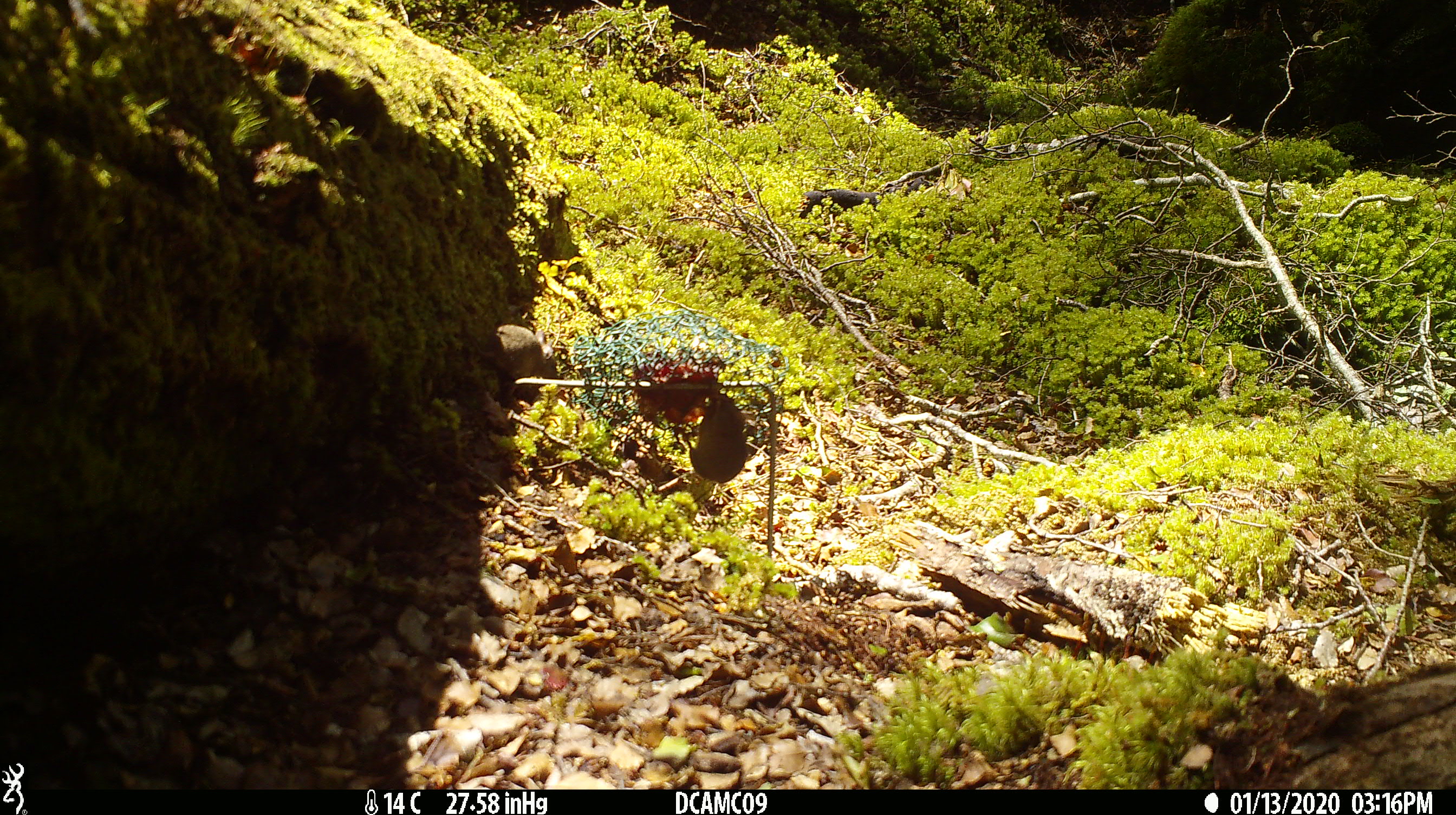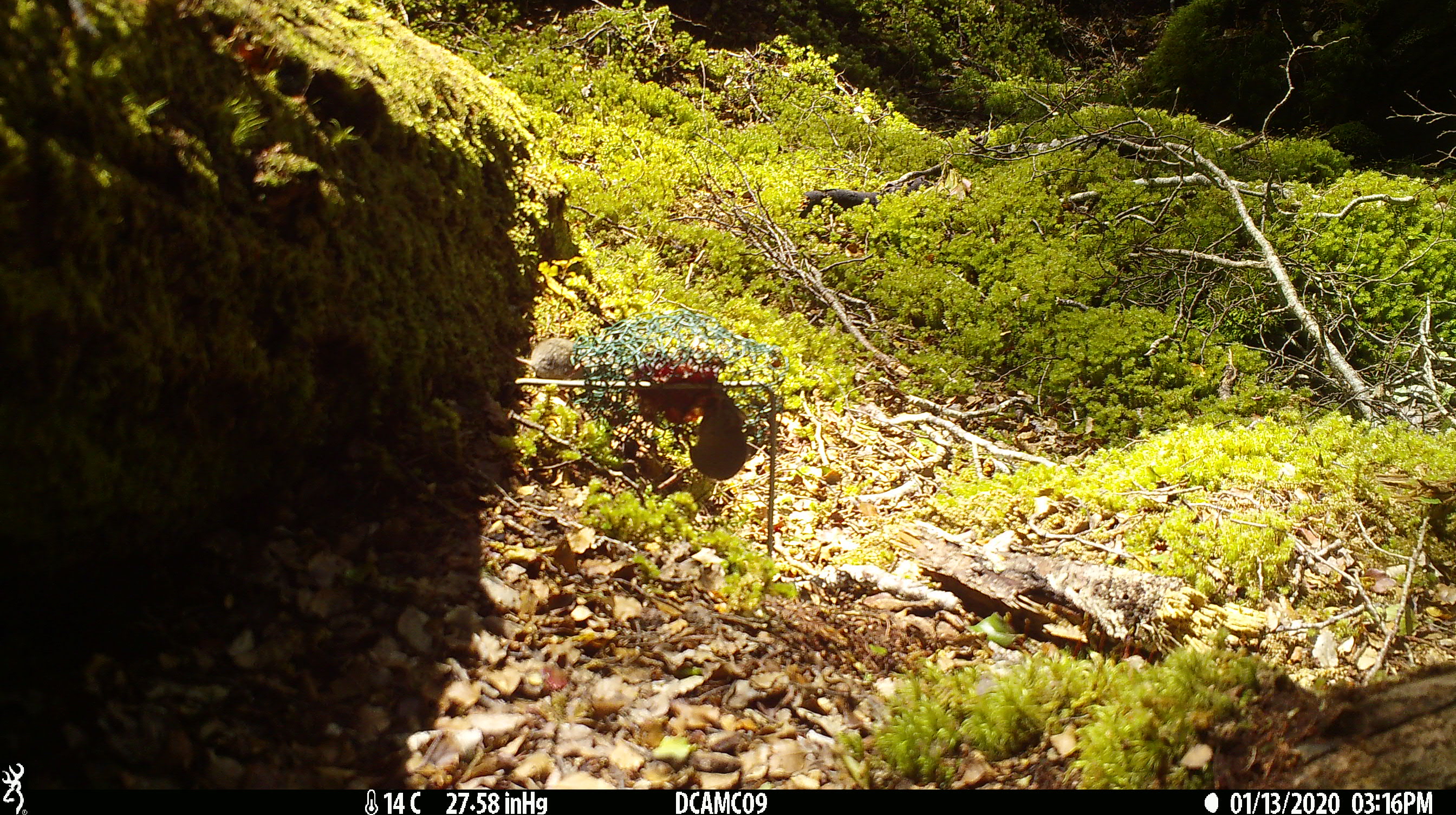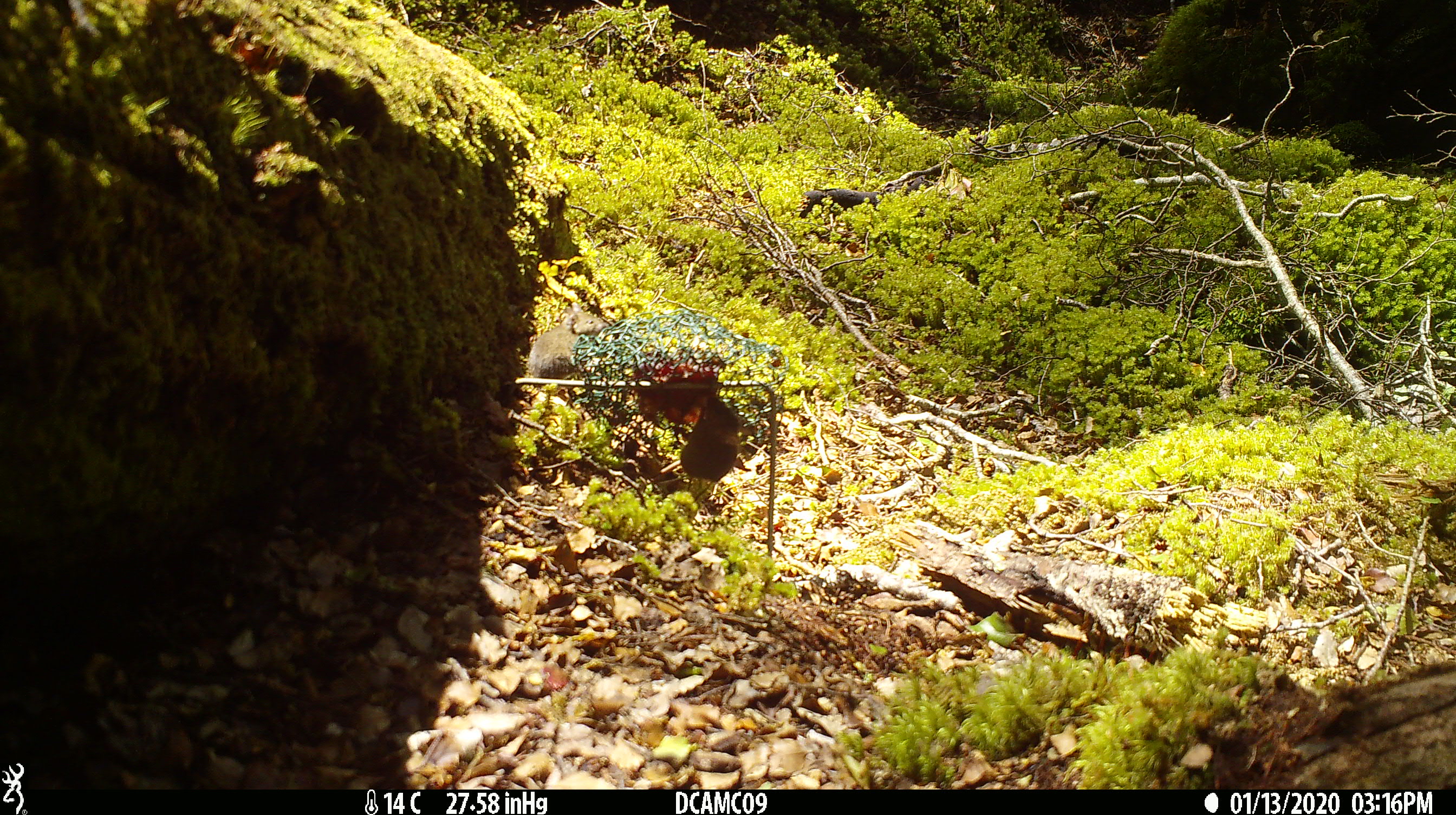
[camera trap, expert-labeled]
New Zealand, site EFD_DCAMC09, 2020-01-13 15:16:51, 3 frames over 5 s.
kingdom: Animalia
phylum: Chordata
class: Mammalia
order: Rodentia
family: Muridae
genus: Mus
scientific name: Mus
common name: mouse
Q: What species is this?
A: Mouse (Mus).